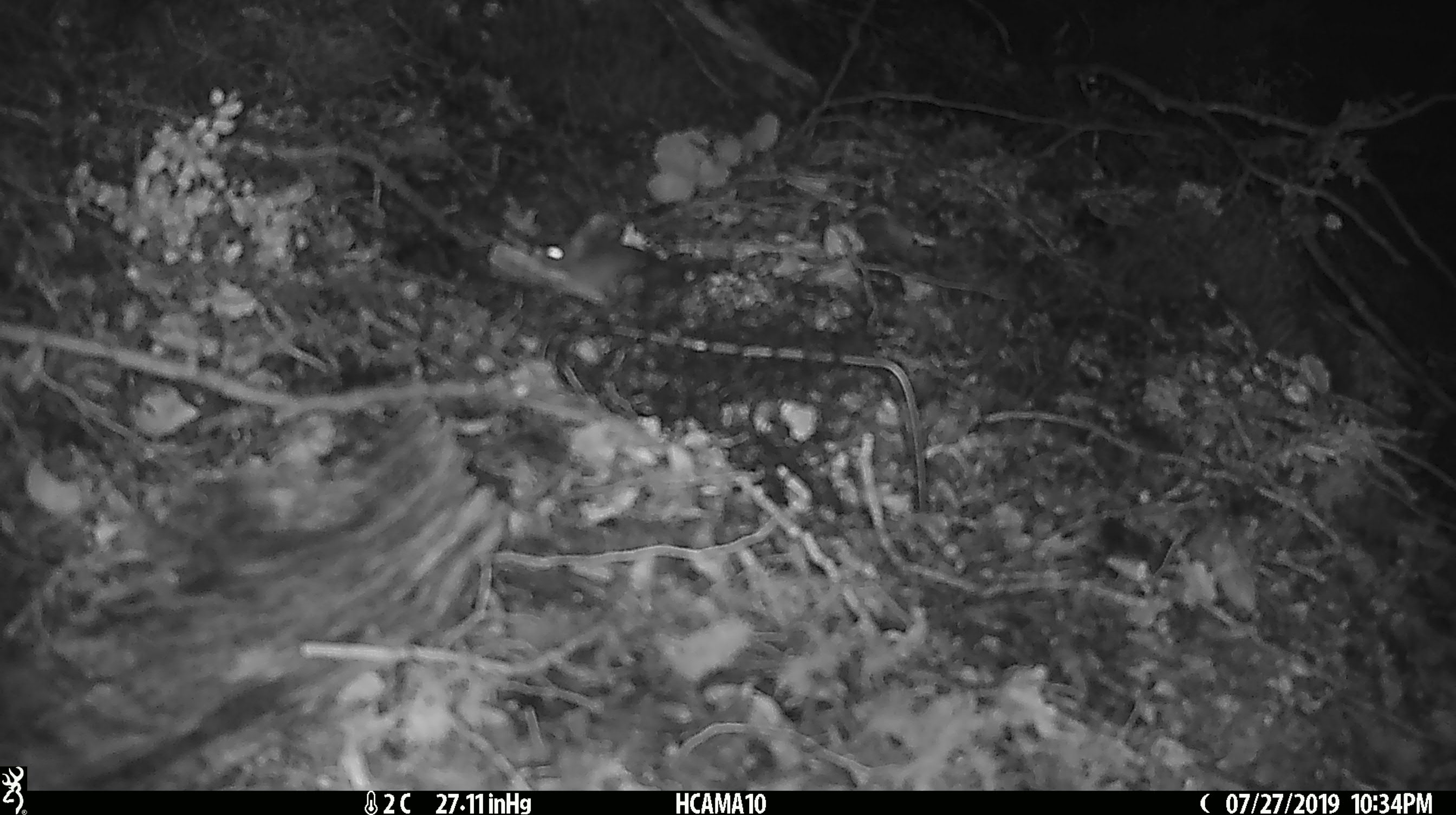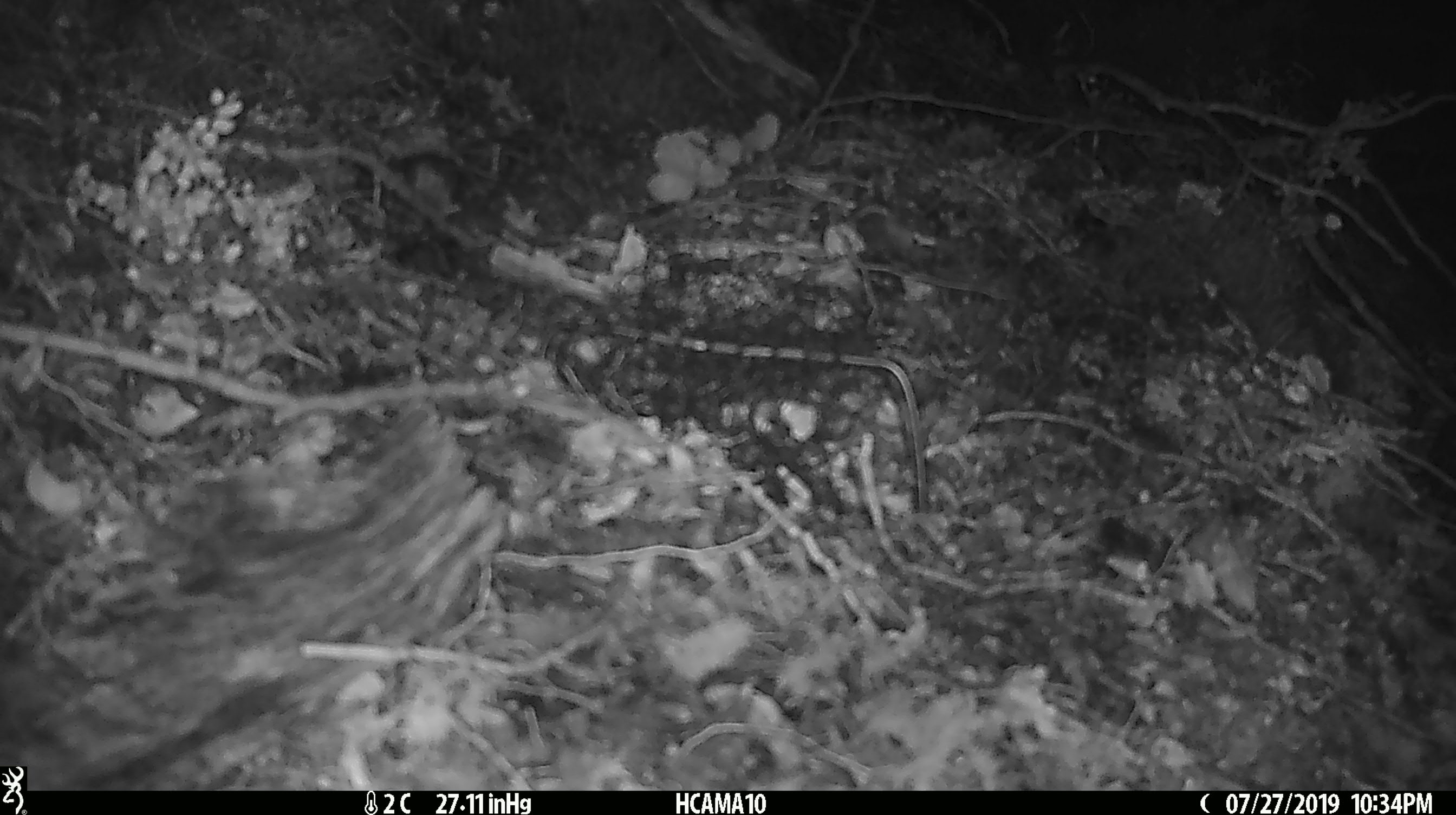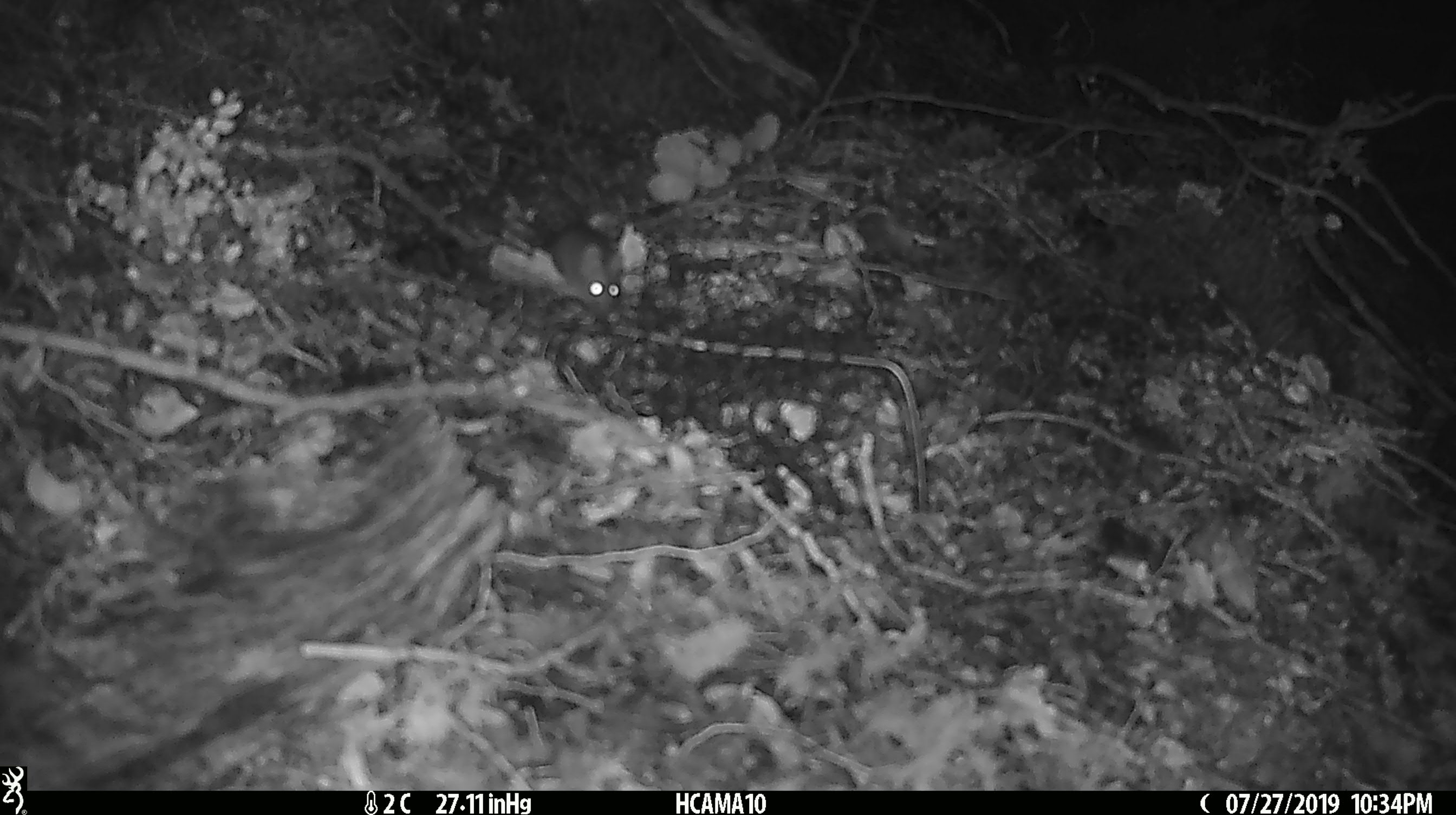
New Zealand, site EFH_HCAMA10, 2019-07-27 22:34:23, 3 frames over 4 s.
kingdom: Animalia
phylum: Chordata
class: Mammalia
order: Rodentia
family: Muridae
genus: Mus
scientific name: Mus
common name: mouse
Mouse (Mus).